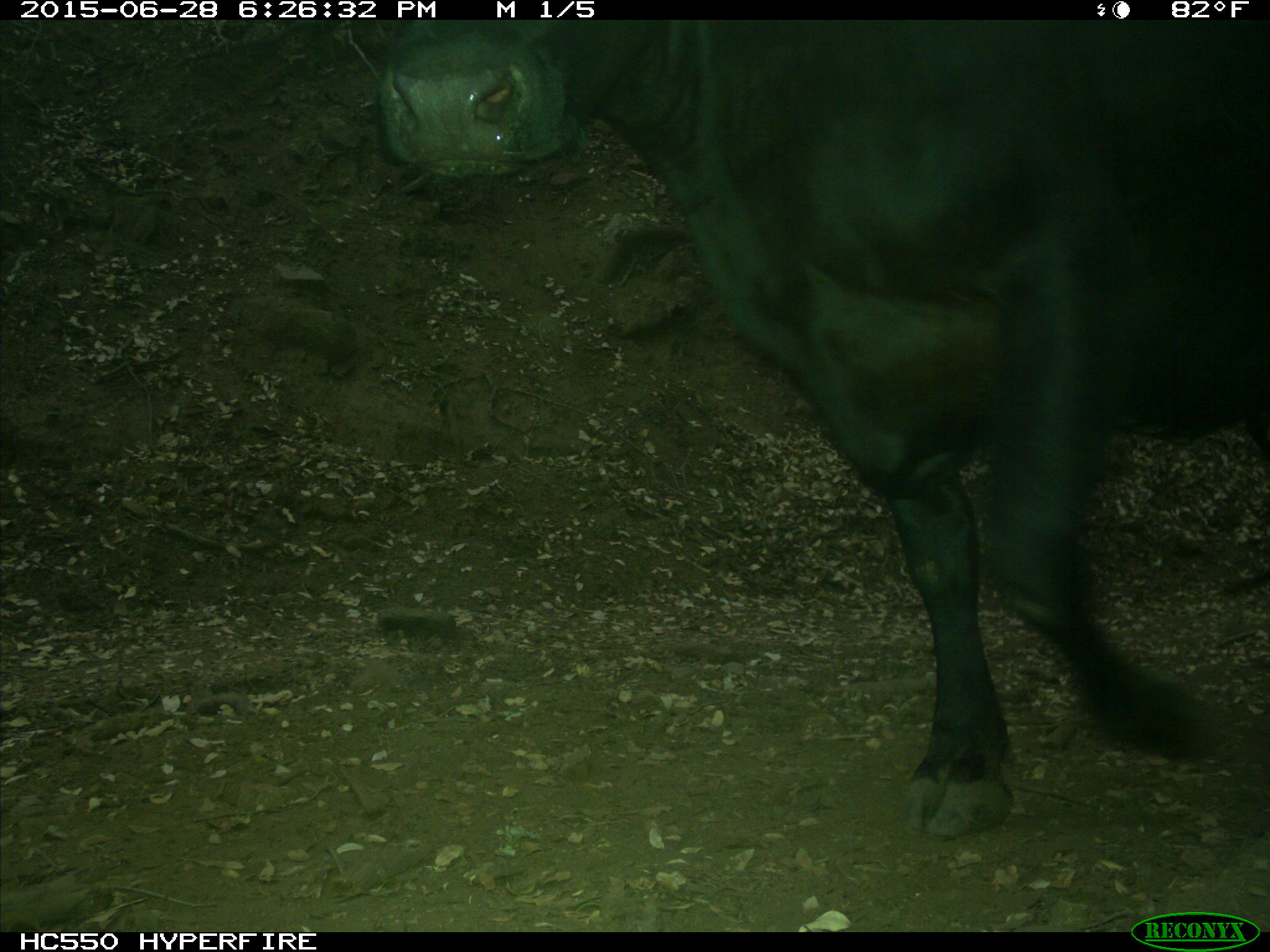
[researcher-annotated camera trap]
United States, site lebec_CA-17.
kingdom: Animalia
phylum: Chordata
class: Mammalia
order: Artiodactyla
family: Bovidae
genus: Bos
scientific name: Bos taurus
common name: domestic cow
Bos taurus (domestic cow).